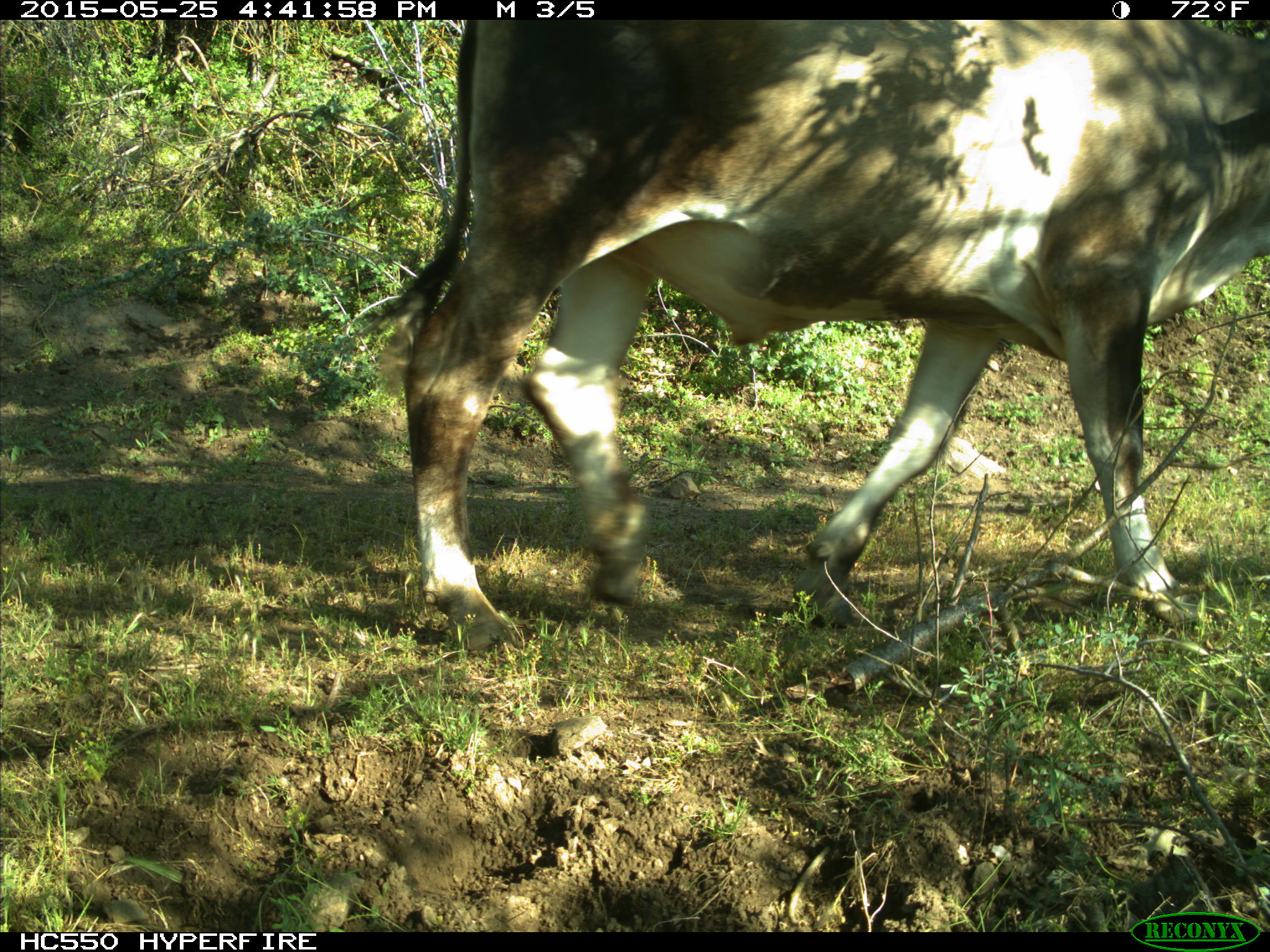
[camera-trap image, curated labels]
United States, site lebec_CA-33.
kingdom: Animalia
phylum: Chordata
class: Mammalia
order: Artiodactyla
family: Bovidae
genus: Bos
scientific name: Bos taurus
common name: domestic cow